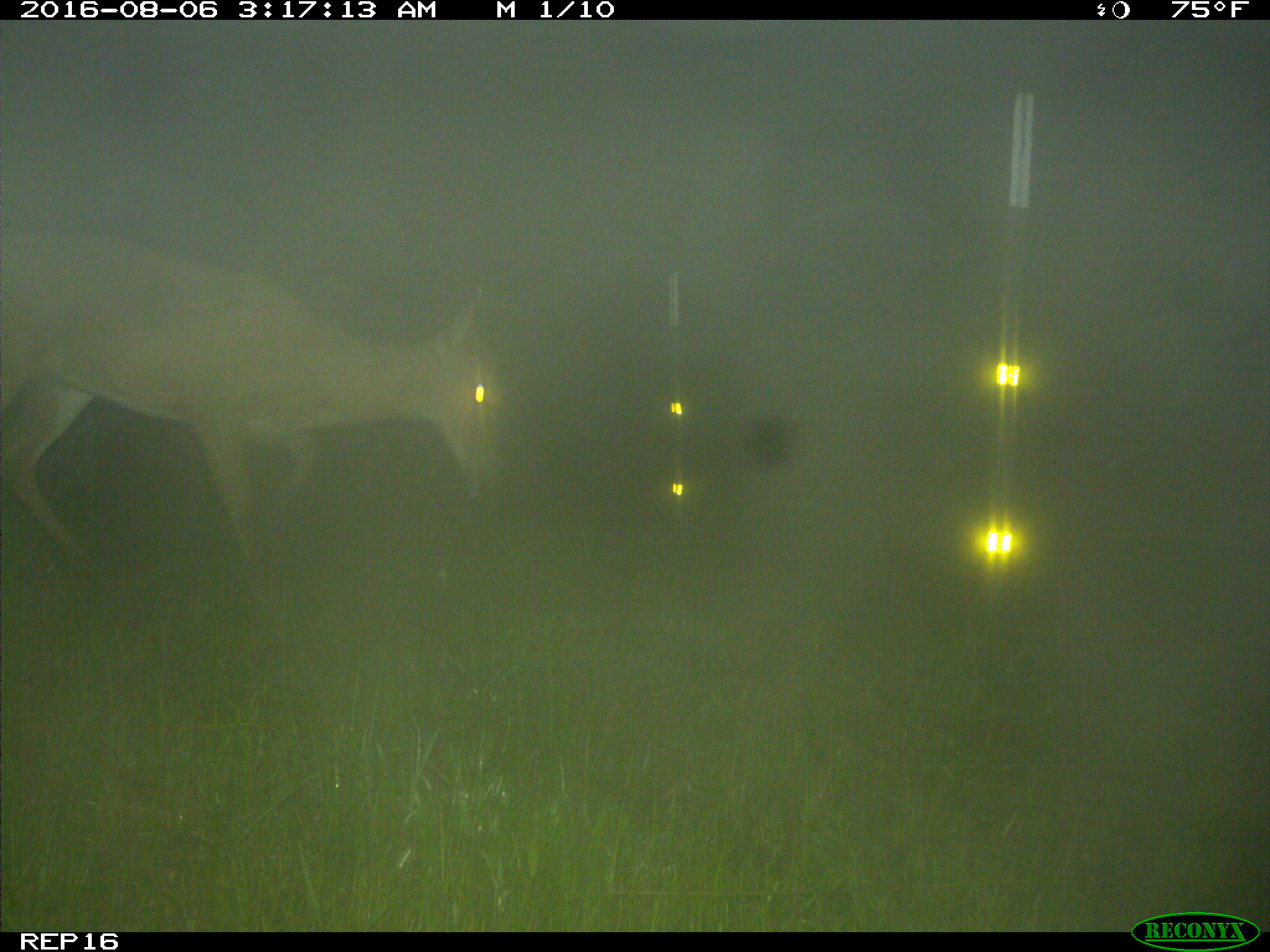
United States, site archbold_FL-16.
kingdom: Animalia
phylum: Chordata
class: Mammalia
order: Artiodactyla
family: Cervidae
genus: Odocoileus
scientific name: Odocoileus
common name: deer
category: unidentified deer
Unidentified deer (deer) (Odocoileus).